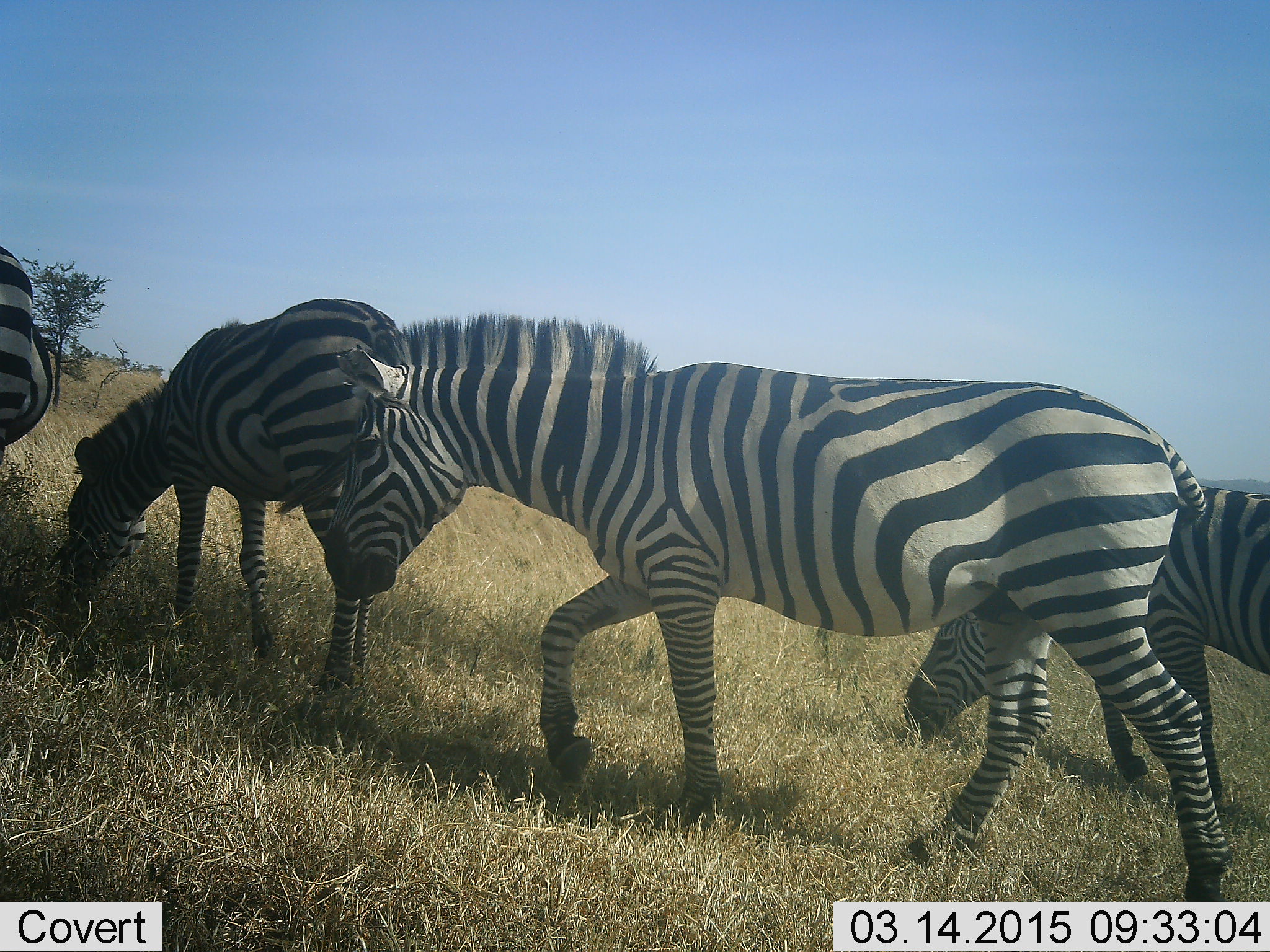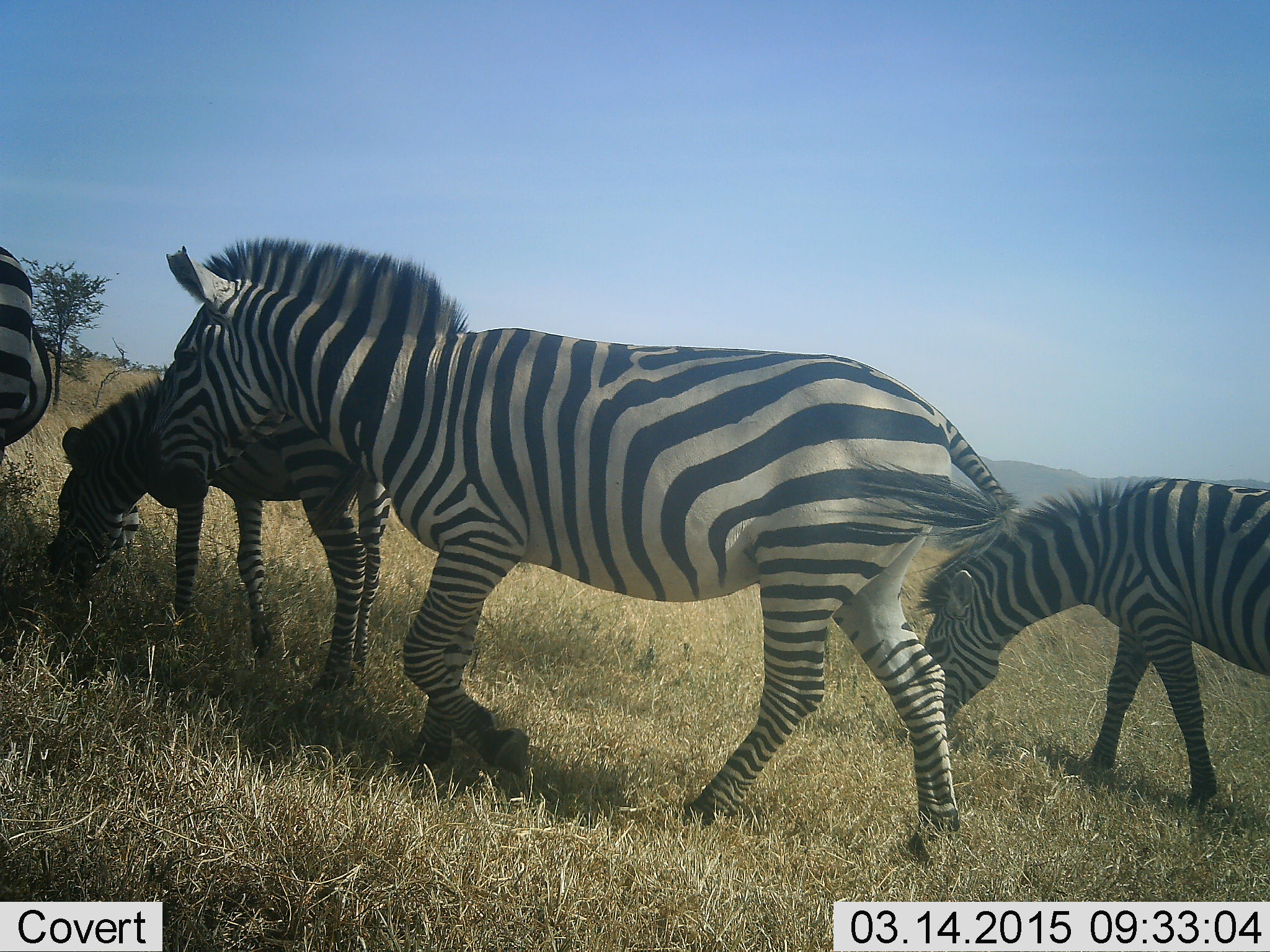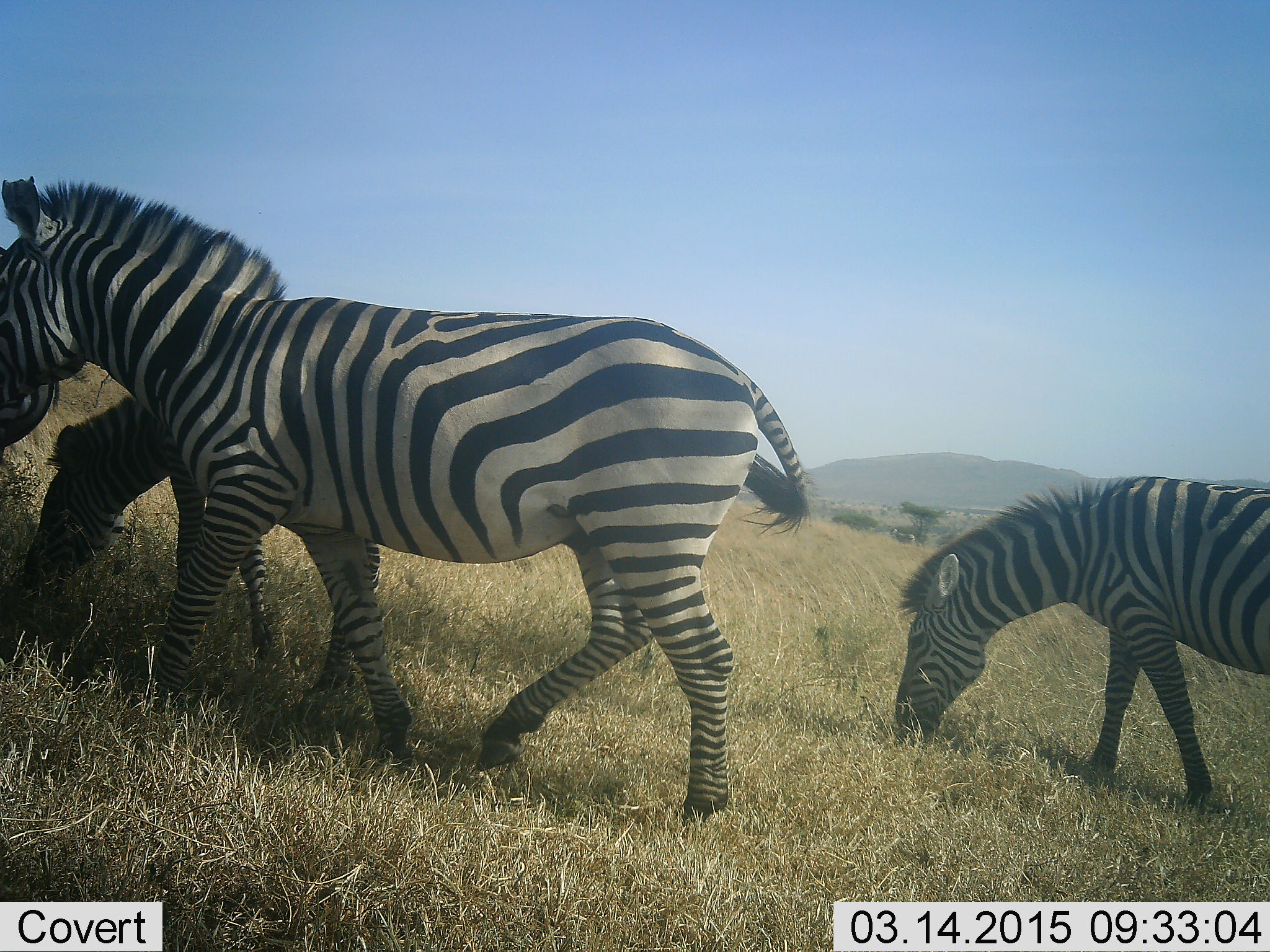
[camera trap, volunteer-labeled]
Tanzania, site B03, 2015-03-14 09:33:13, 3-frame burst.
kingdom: Animalia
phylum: Chordata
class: Mammalia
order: Perissodactyla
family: Equidae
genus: Equus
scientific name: Equus quagga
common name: plains zebra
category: zebra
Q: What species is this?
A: Zebra (plains zebra) (Equus quagga).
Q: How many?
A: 4.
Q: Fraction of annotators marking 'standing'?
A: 25%.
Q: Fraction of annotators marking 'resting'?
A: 0%.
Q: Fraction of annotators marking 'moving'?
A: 67%.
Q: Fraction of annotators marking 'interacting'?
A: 0%.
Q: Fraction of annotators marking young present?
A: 33%.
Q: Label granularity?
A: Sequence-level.